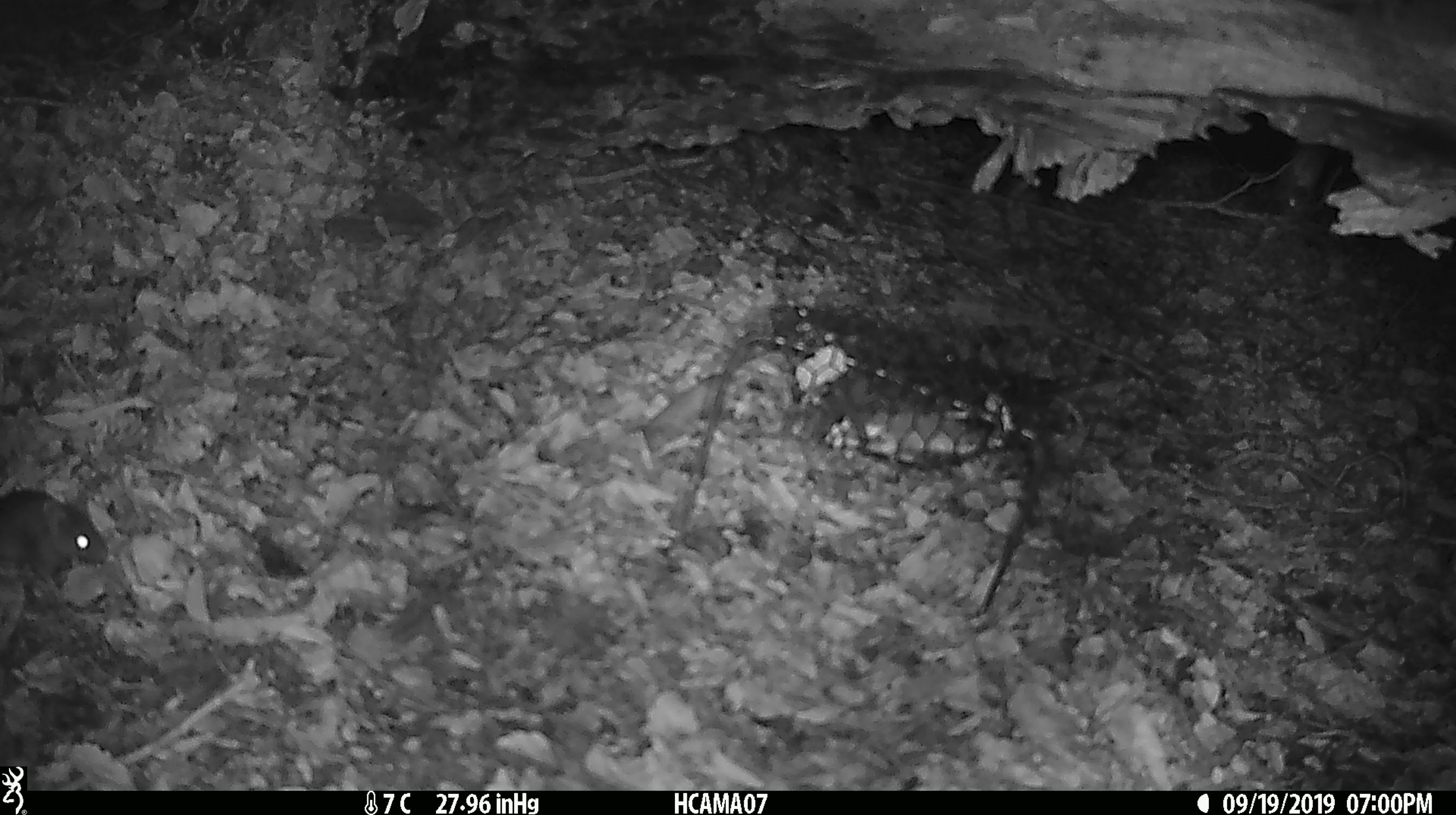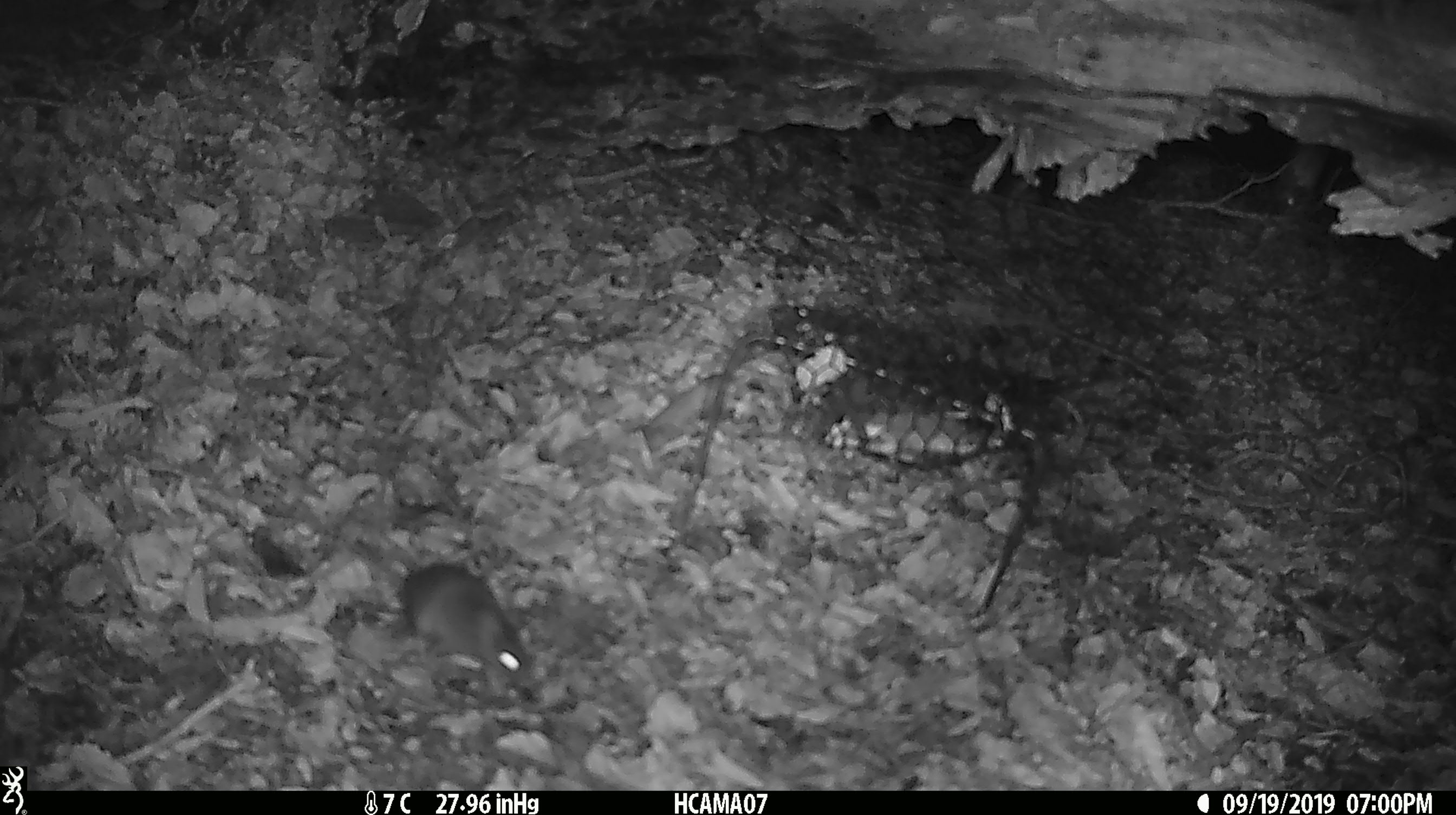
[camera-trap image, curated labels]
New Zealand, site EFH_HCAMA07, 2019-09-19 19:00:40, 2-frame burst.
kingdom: Animalia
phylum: Chordata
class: Mammalia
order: Rodentia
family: Muridae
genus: Mus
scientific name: Mus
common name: mouse